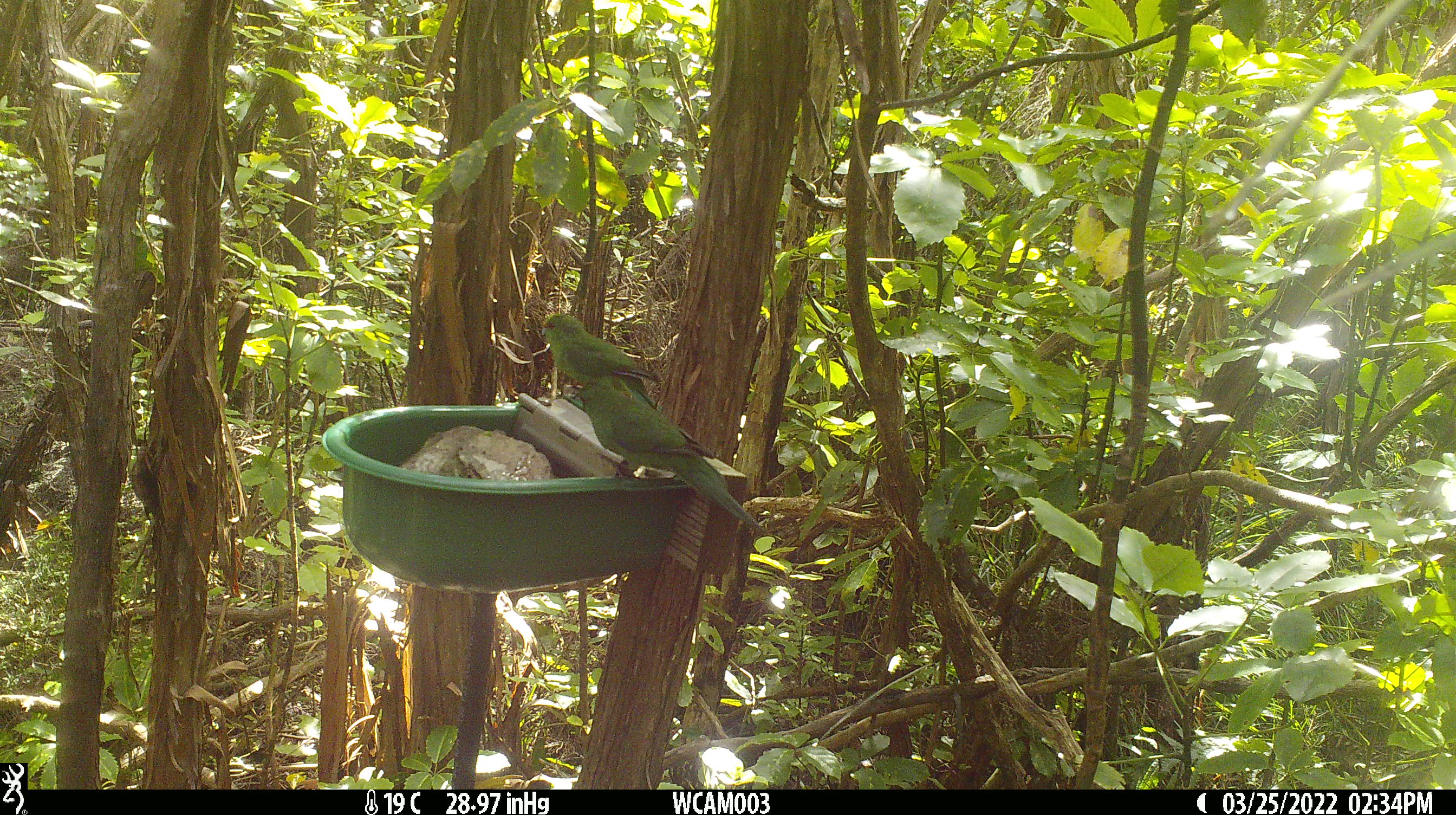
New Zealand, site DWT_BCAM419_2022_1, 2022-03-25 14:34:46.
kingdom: Animalia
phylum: Chordata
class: Aves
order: Psittaciformes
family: Psittaculidae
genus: Cyanoramphus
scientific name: Cyanoramphus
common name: parakeet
Parakeet (Cyanoramphus).